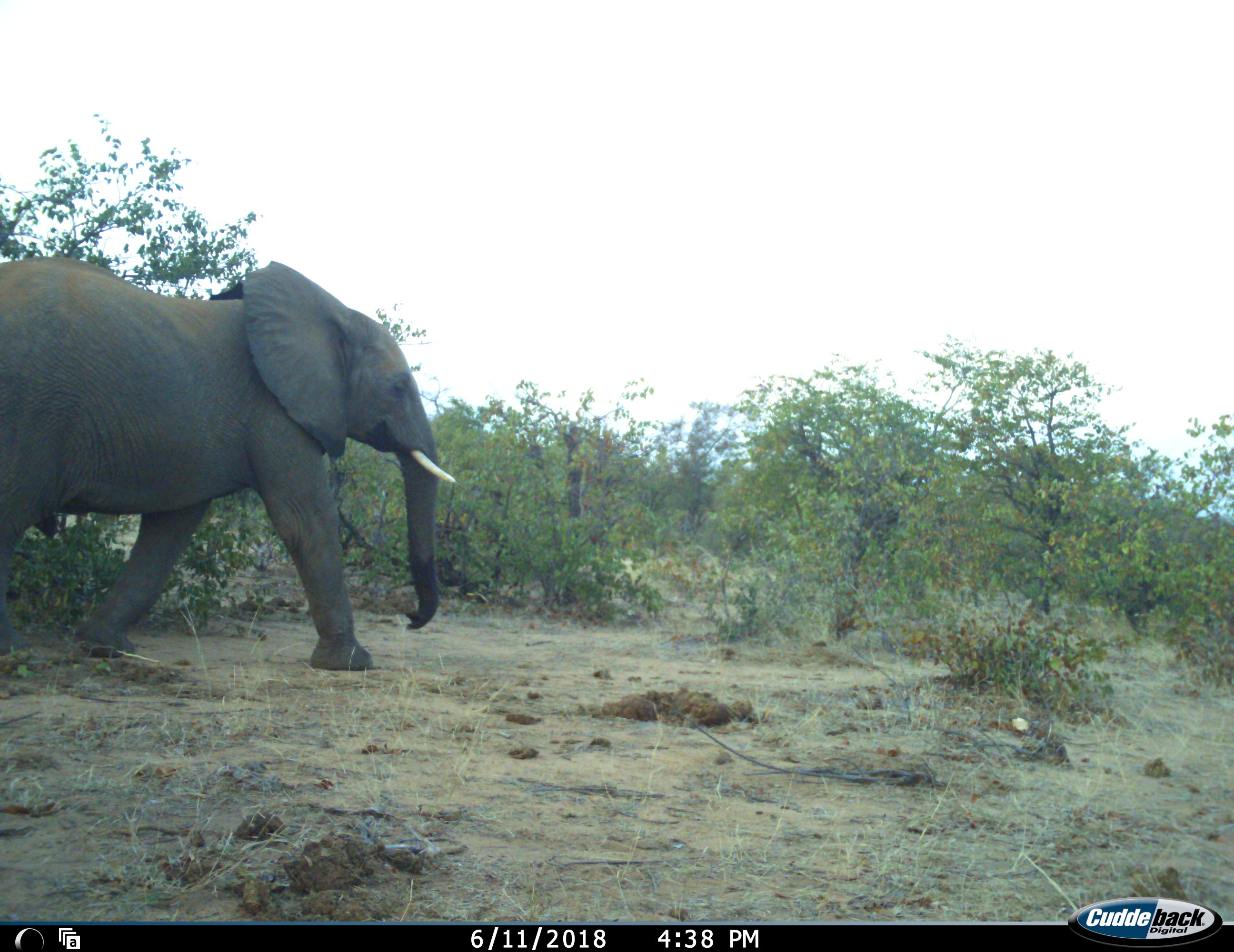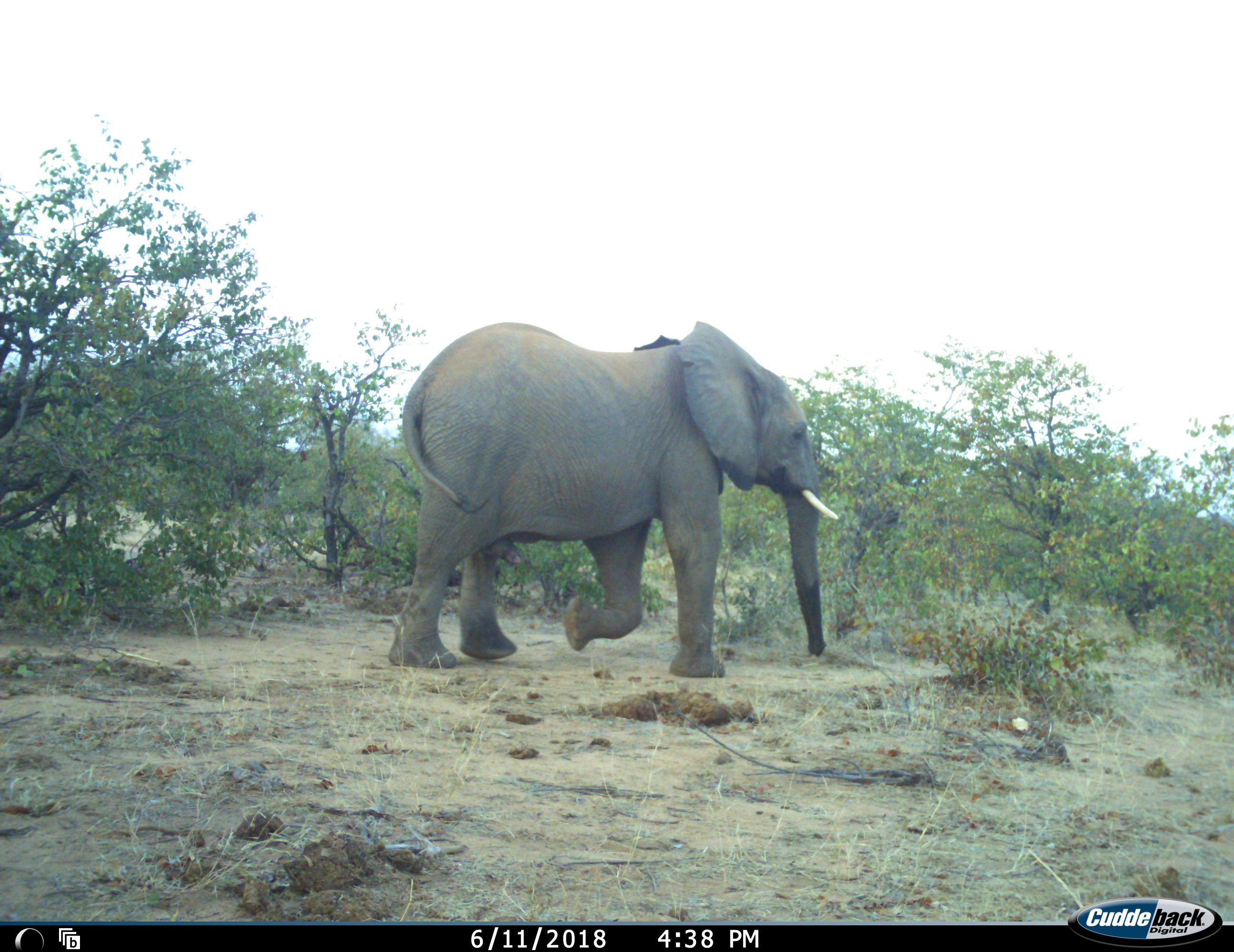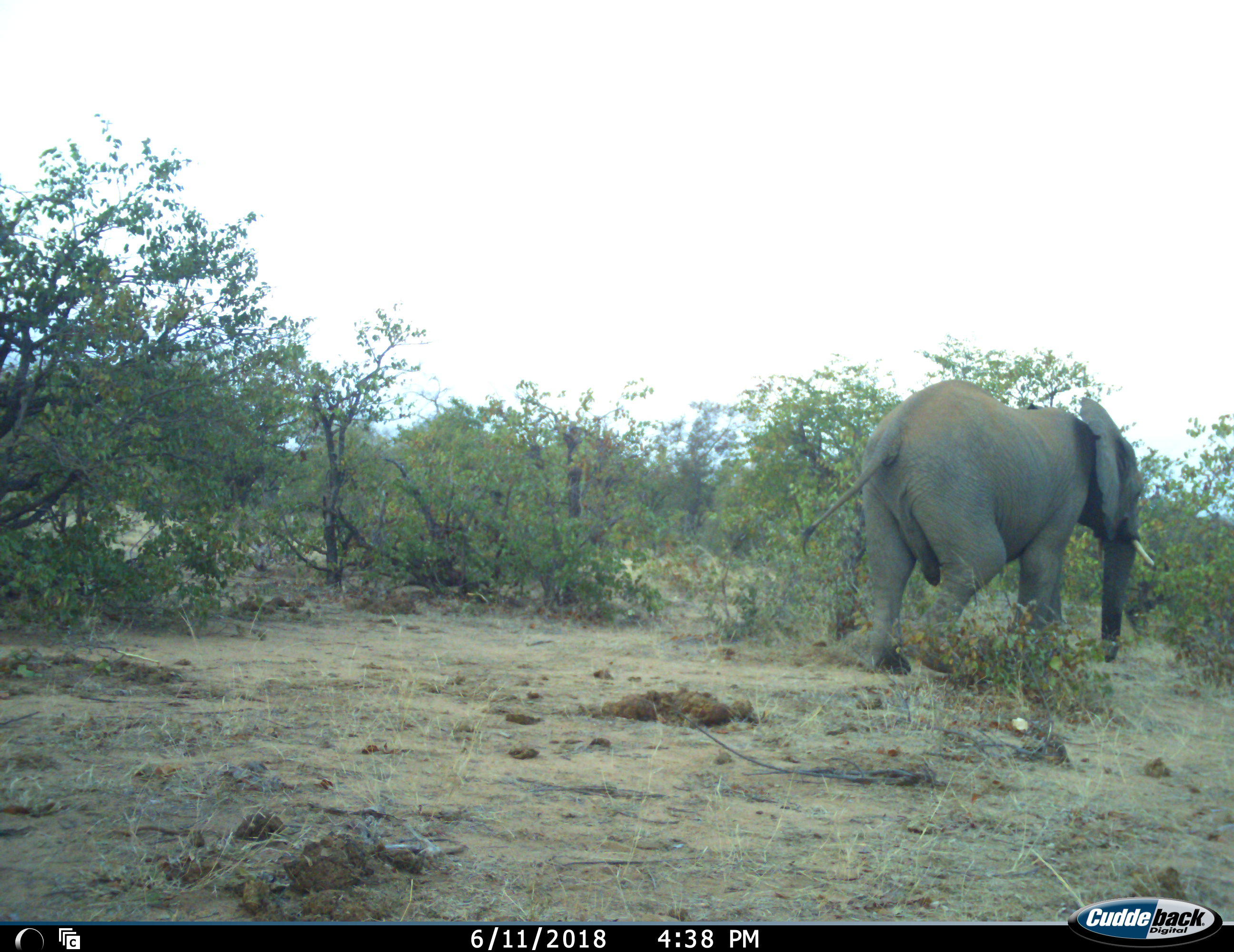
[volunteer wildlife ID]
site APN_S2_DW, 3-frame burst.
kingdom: Animalia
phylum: Chordata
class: Mammalia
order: Proboscidea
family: Elephantidae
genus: Loxodonta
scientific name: Loxodonta africana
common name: african bush elephant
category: elephant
Elephant (african bush elephant) (Loxodonta africana), count 1. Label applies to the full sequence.